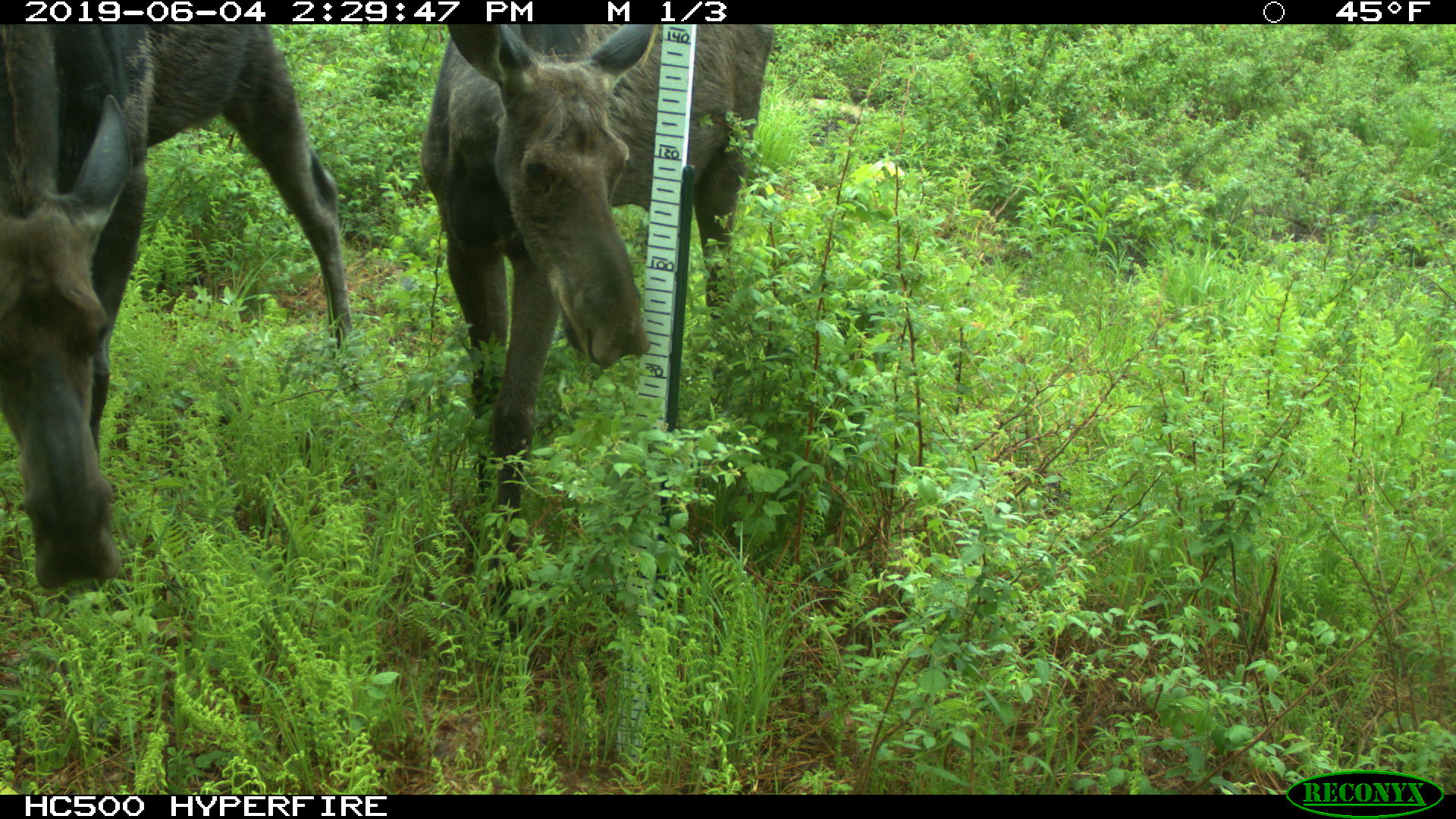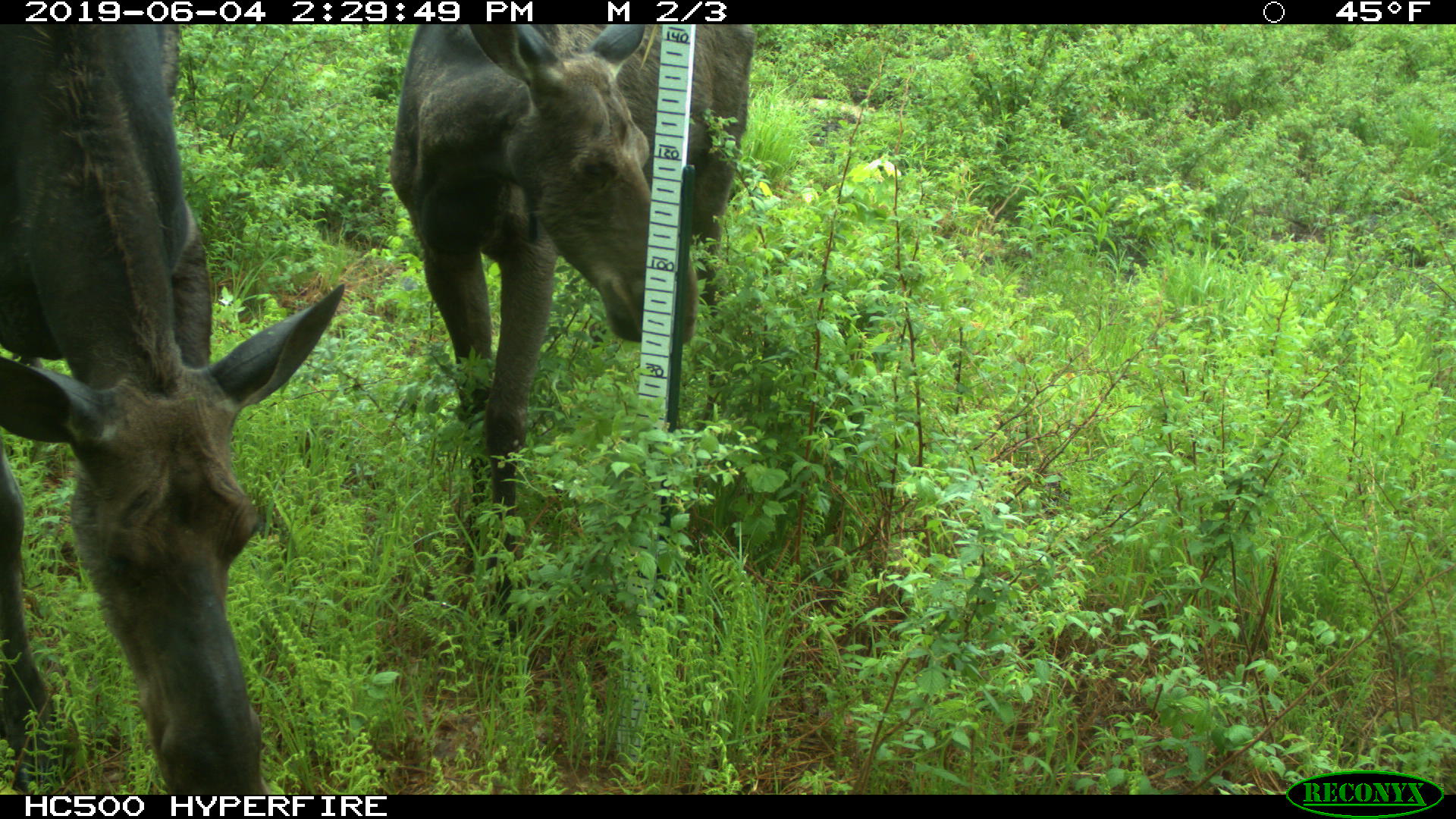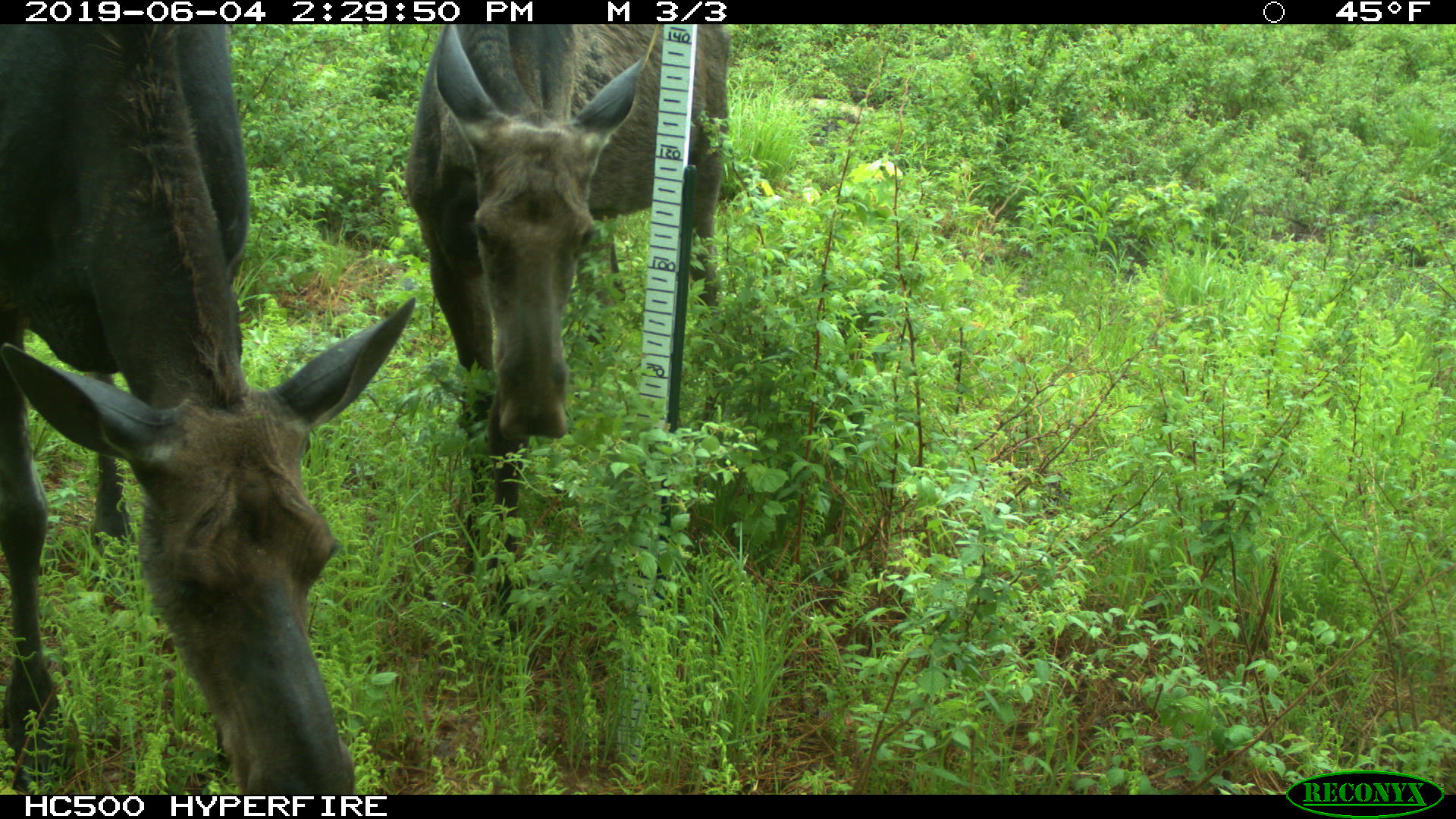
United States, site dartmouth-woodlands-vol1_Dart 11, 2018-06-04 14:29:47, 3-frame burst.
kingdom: Animalia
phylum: Chordata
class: Mammalia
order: Artiodactyla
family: Cervidae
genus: Alces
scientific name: Alces alces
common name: moose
Moose (Alces alces).